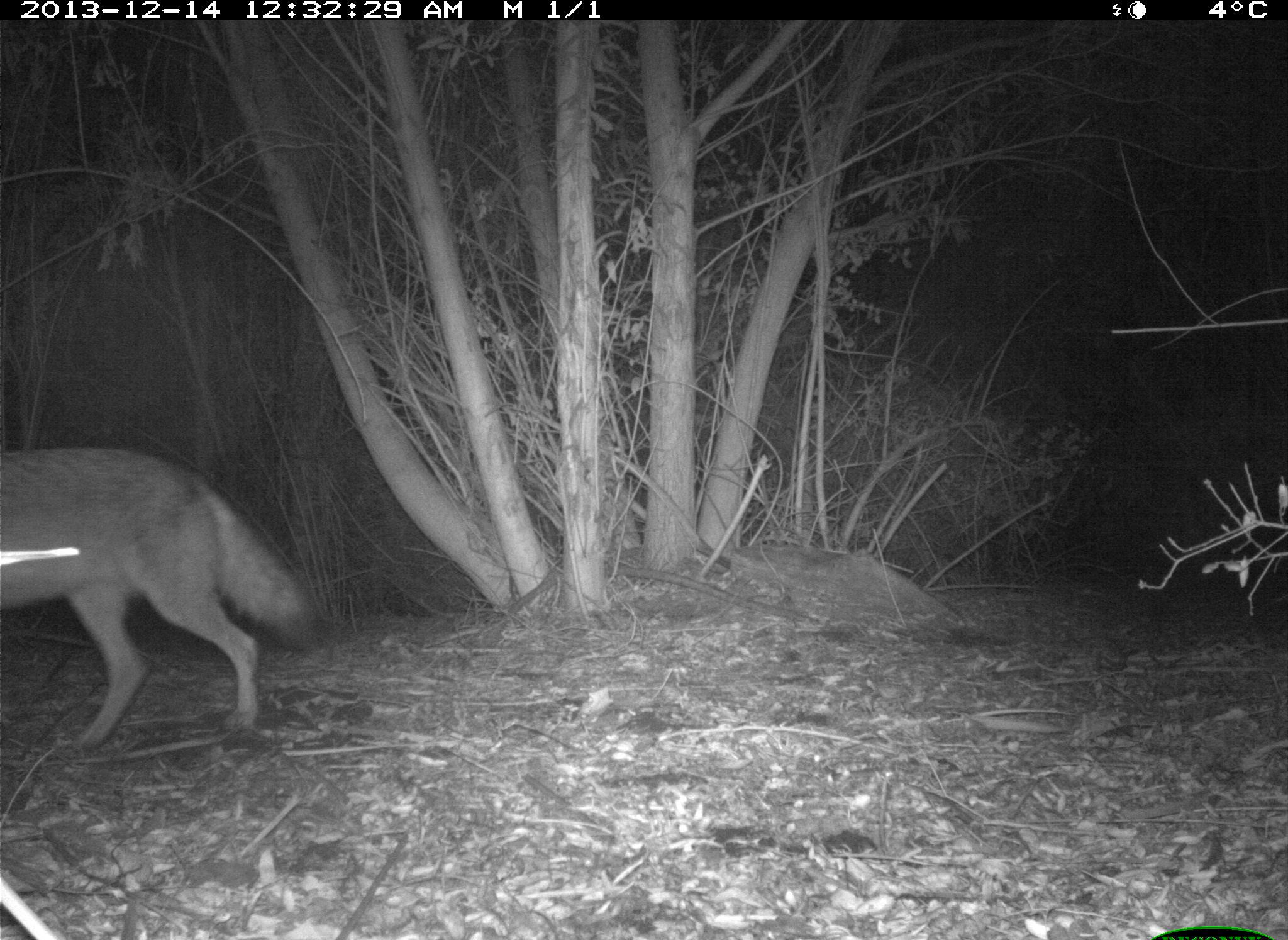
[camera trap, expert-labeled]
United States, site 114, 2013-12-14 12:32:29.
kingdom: Animalia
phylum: Chordata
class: Mammalia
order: Carnivora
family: Canidae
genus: Canis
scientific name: Canis latrans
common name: coyote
Coyote (Canis latrans).